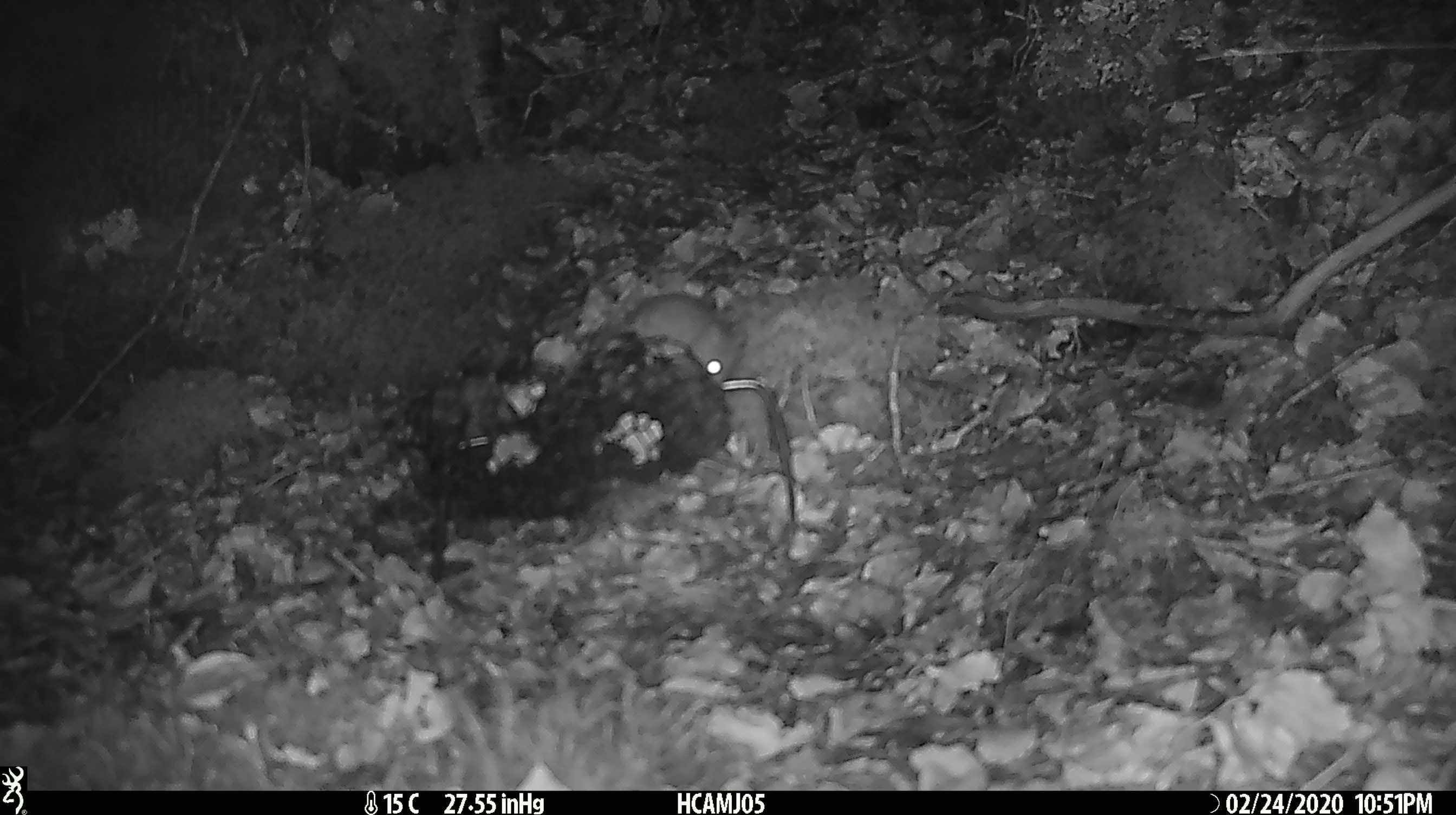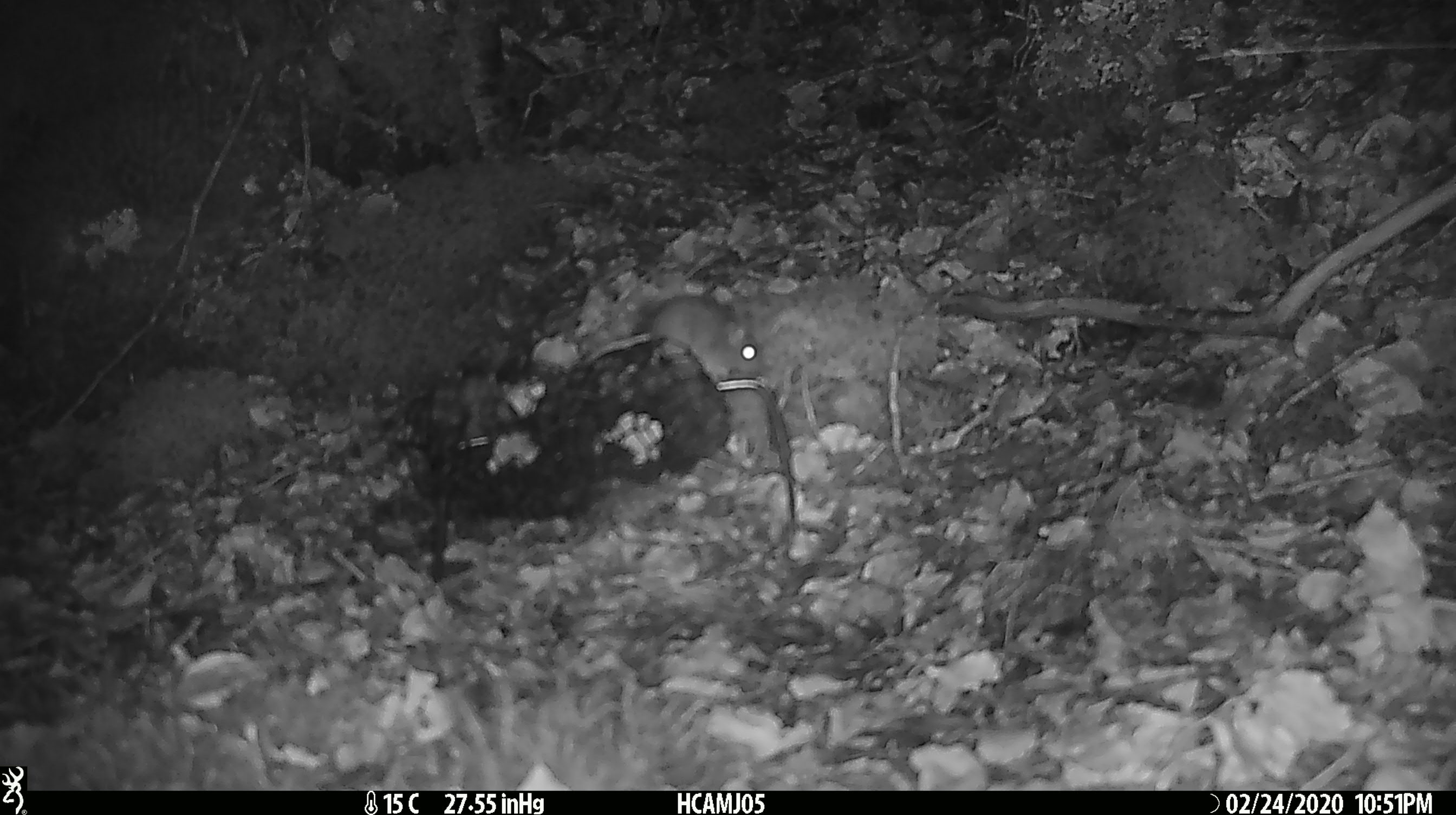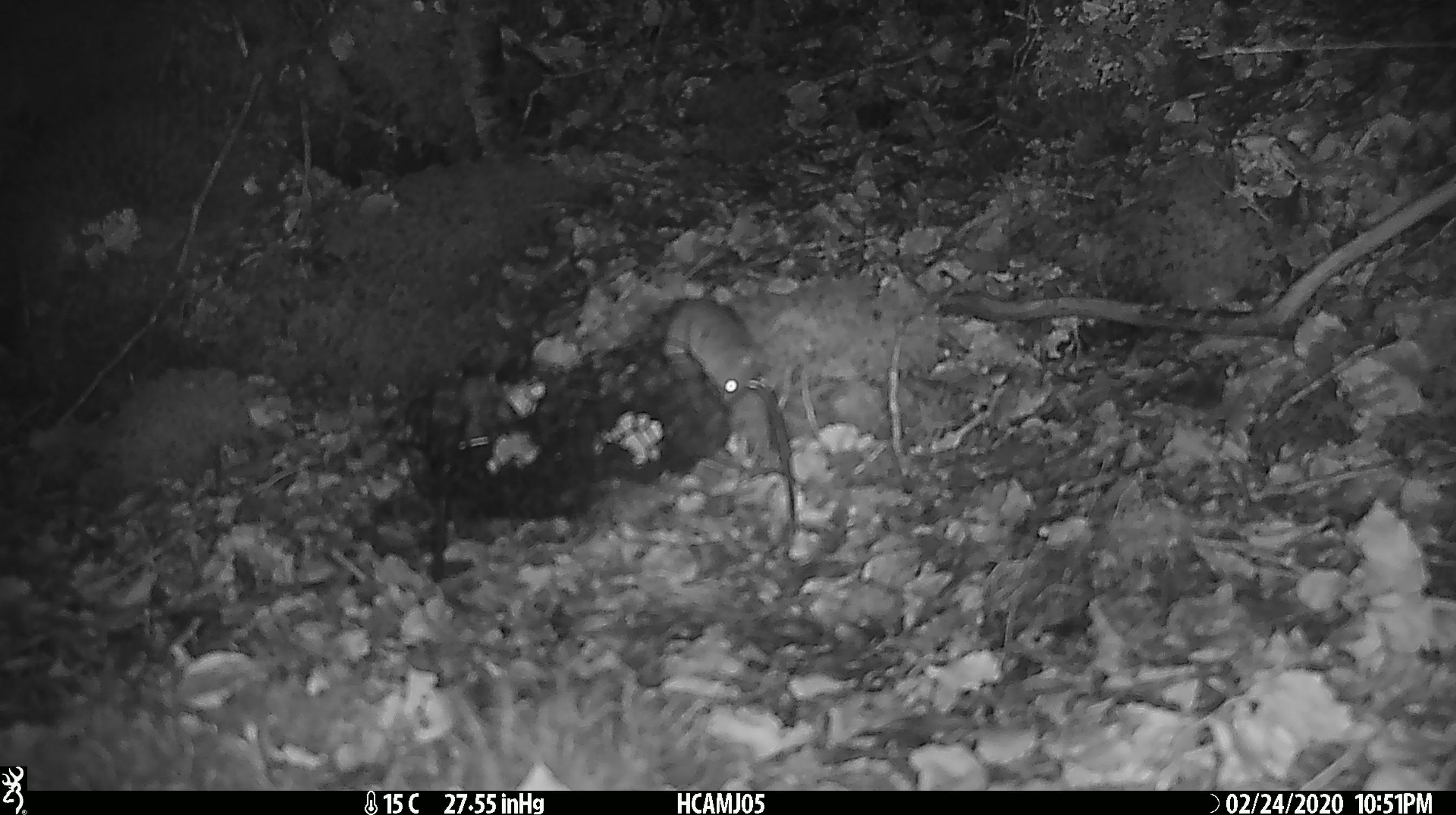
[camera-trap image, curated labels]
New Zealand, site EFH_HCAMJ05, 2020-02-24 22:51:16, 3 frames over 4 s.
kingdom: Animalia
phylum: Chordata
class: Mammalia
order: Rodentia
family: Muridae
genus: Mus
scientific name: Mus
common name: mouse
Mouse (Mus).